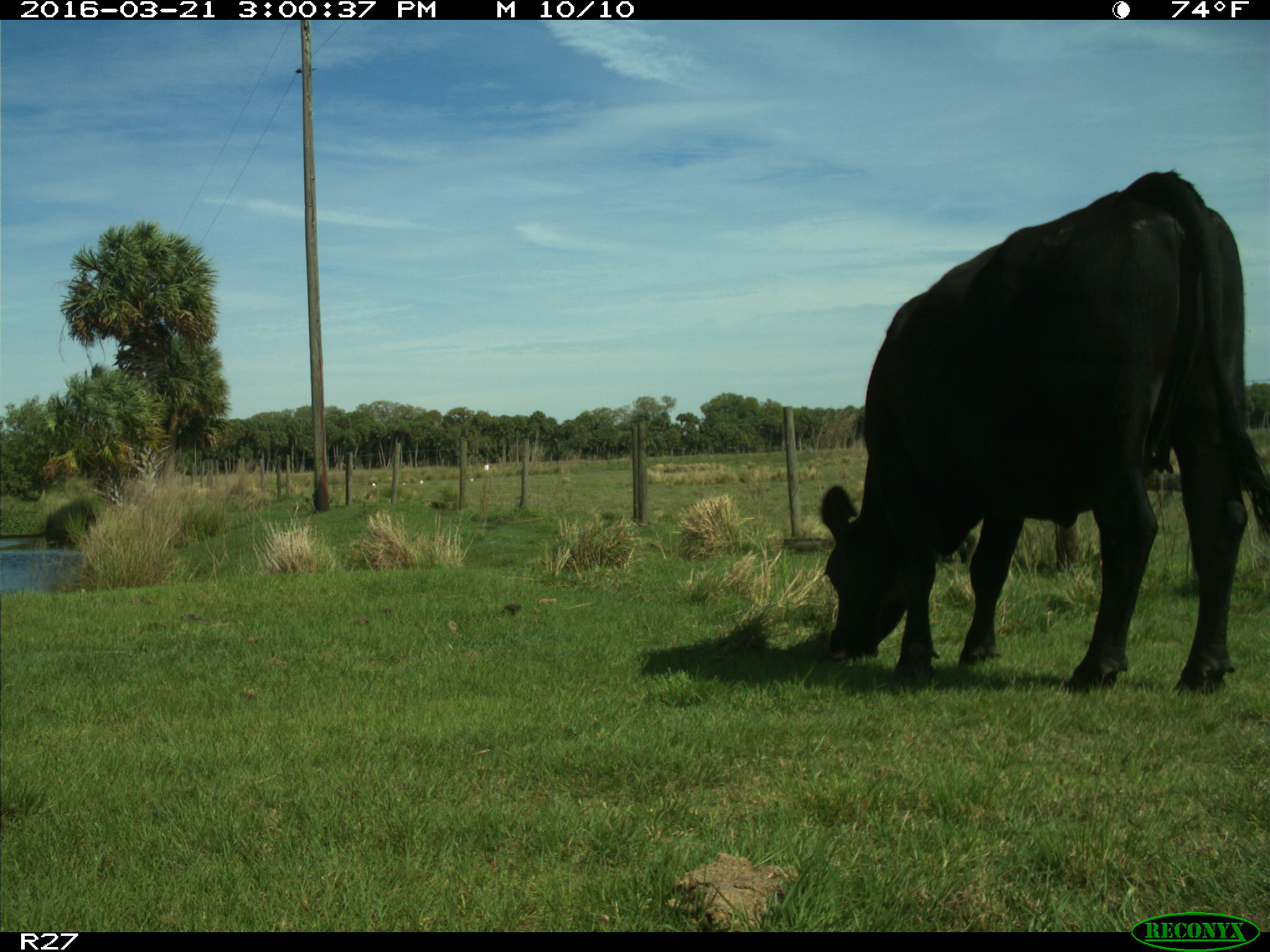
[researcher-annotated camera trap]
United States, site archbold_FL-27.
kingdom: Animalia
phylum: Chordata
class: Mammalia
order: Artiodactyla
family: Bovidae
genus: Bos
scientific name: Bos taurus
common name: domestic cow